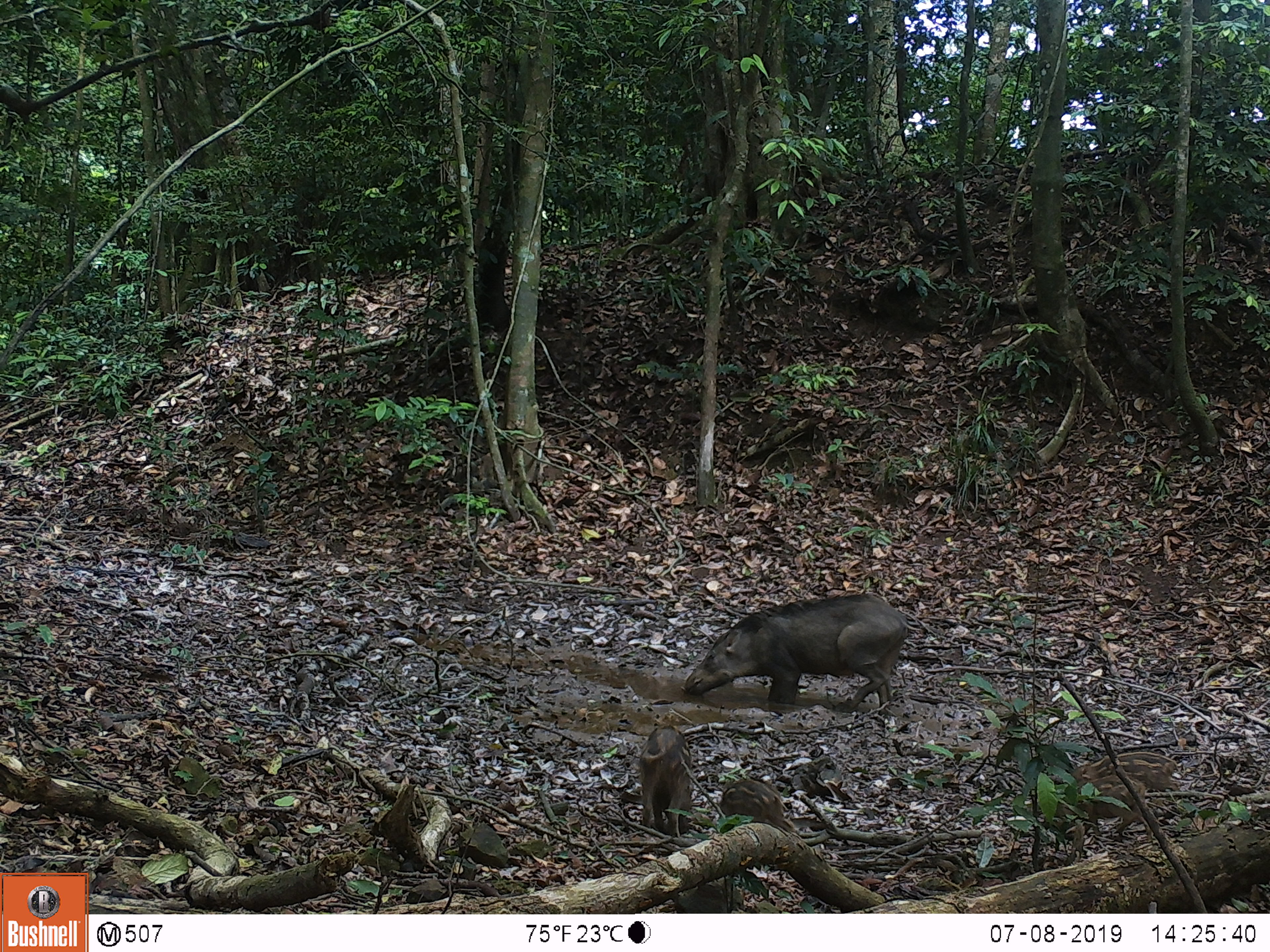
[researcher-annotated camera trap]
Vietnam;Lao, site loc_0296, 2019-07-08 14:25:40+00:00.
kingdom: Animalia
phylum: Chordata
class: Mammalia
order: Artiodactyla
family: Suidae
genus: Sus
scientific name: Sus scrofa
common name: eurasian wild pig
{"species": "eurasian wild pig (Sus scrofa)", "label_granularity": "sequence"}